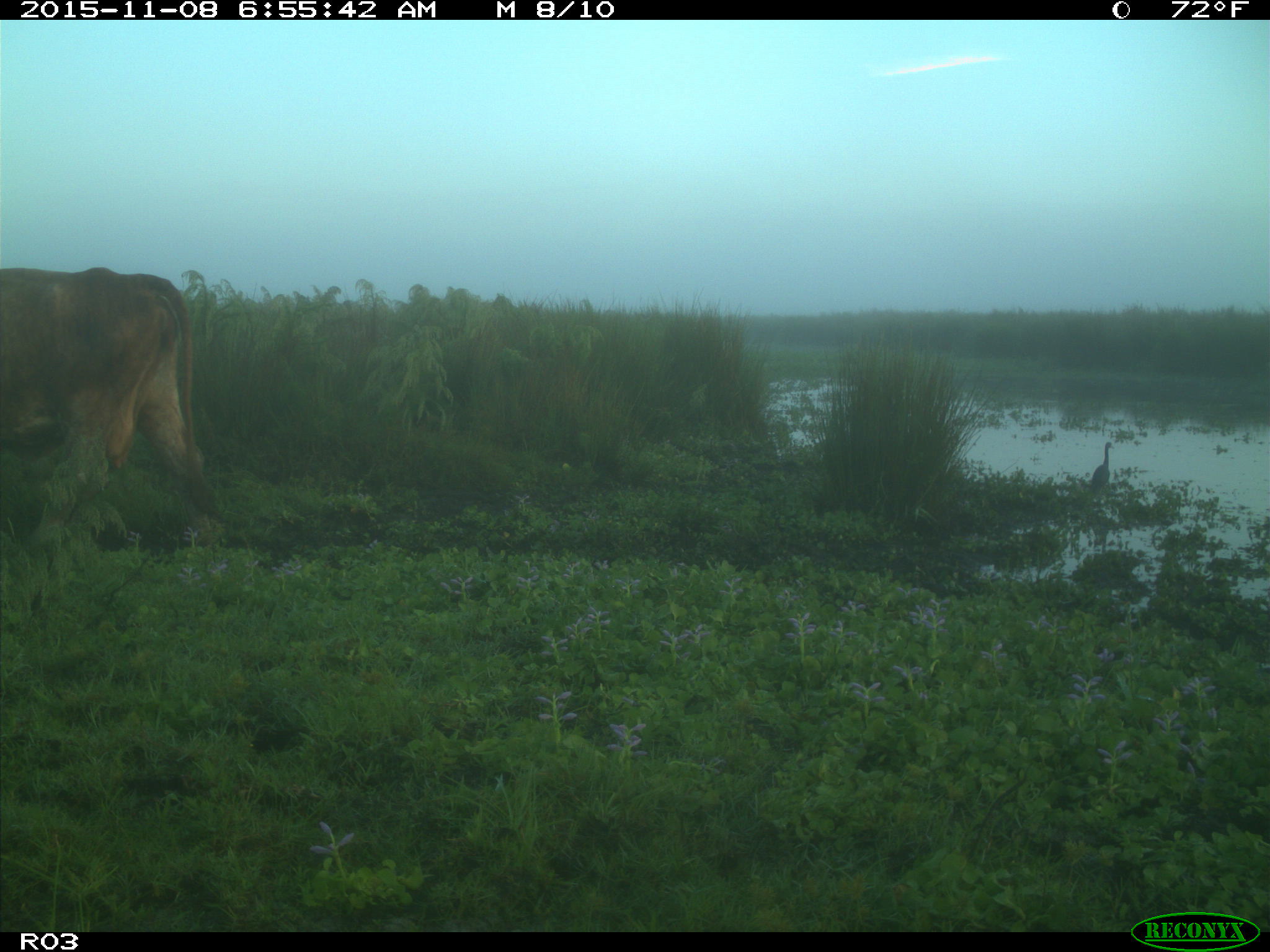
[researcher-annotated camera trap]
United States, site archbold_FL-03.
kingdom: Animalia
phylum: Chordata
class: Mammalia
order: Artiodactyla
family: Bovidae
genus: Bos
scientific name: Bos taurus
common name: domestic cow